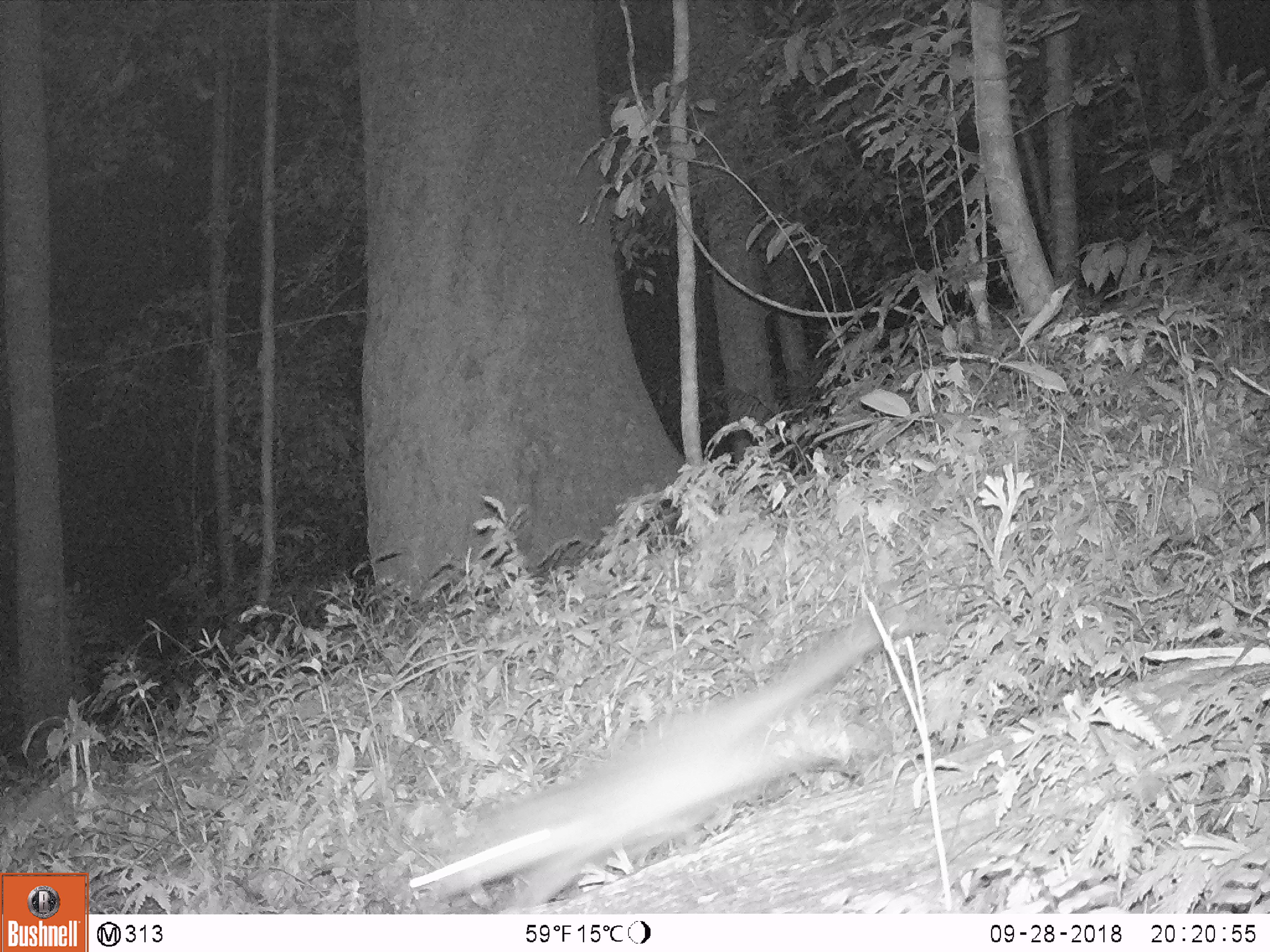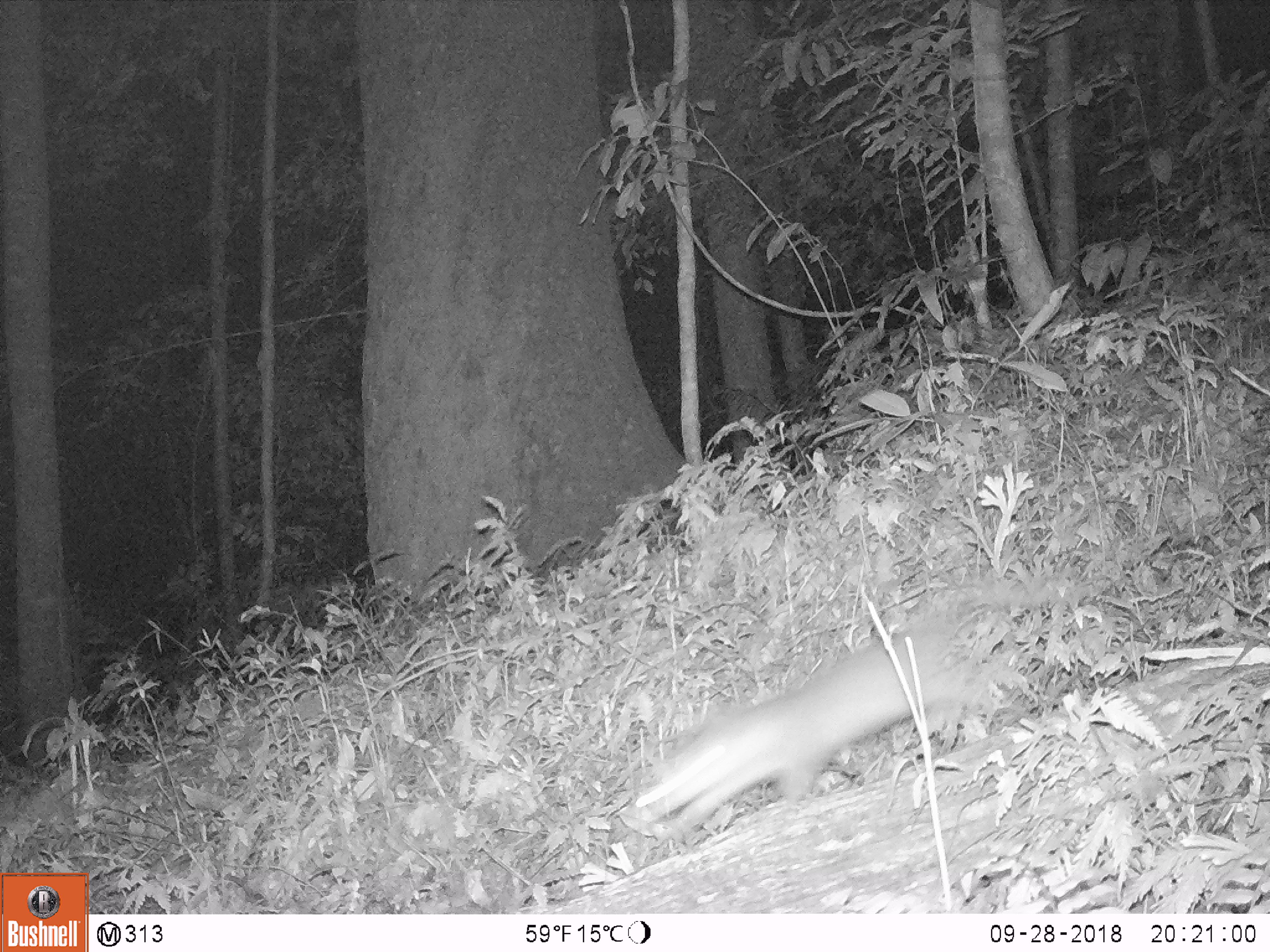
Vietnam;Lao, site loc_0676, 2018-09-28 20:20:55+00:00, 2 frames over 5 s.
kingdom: Animalia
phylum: Chordata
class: Mammalia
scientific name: Mammalia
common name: mammal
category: unidentified small mammal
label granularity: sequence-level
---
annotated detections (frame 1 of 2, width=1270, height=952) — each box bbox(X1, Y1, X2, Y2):
unidentified small mammal: bbox(404, 620, 880, 908)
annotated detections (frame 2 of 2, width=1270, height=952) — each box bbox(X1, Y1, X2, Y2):
unidentified small mammal: bbox(637, 577, 1089, 843)